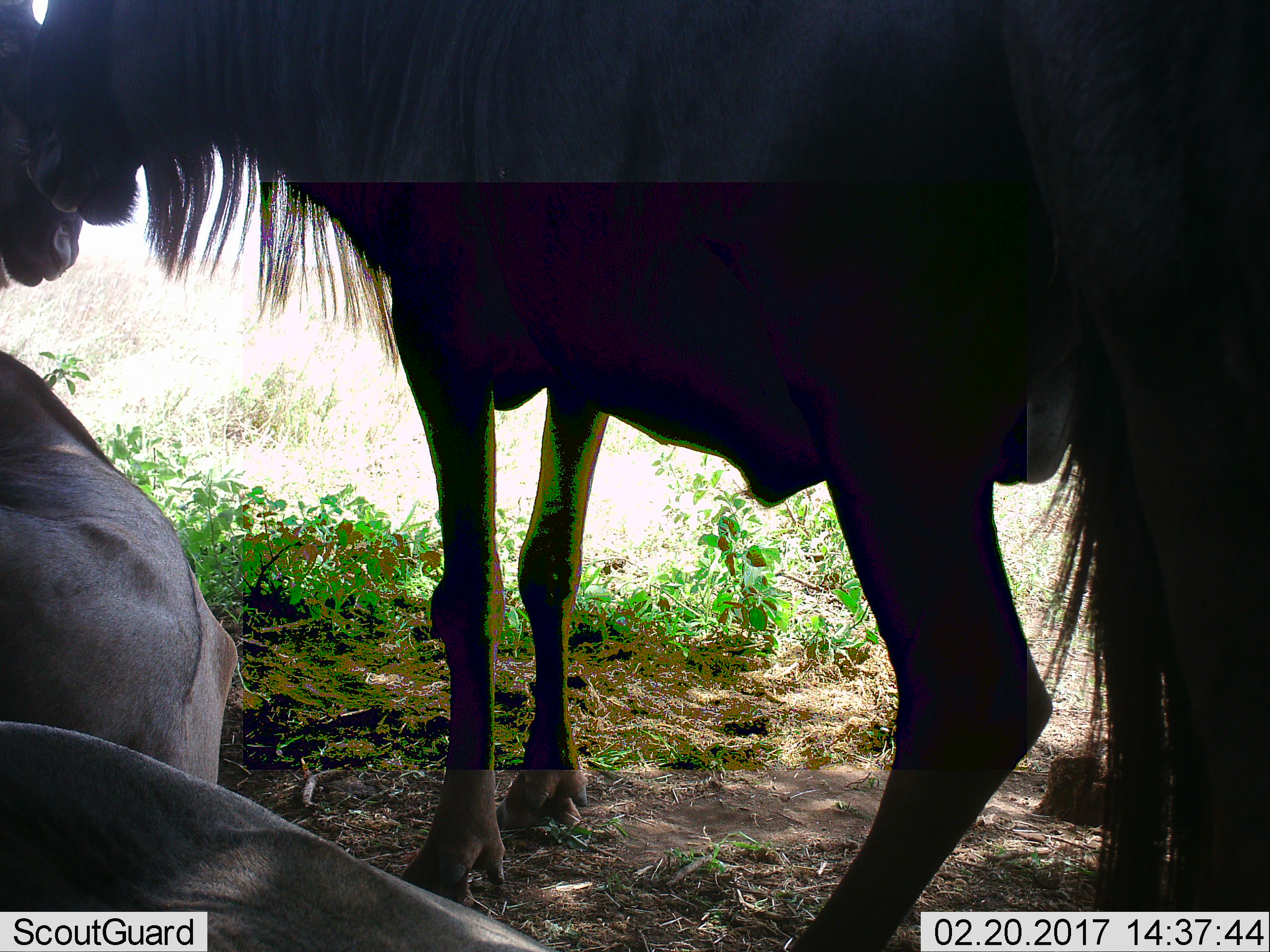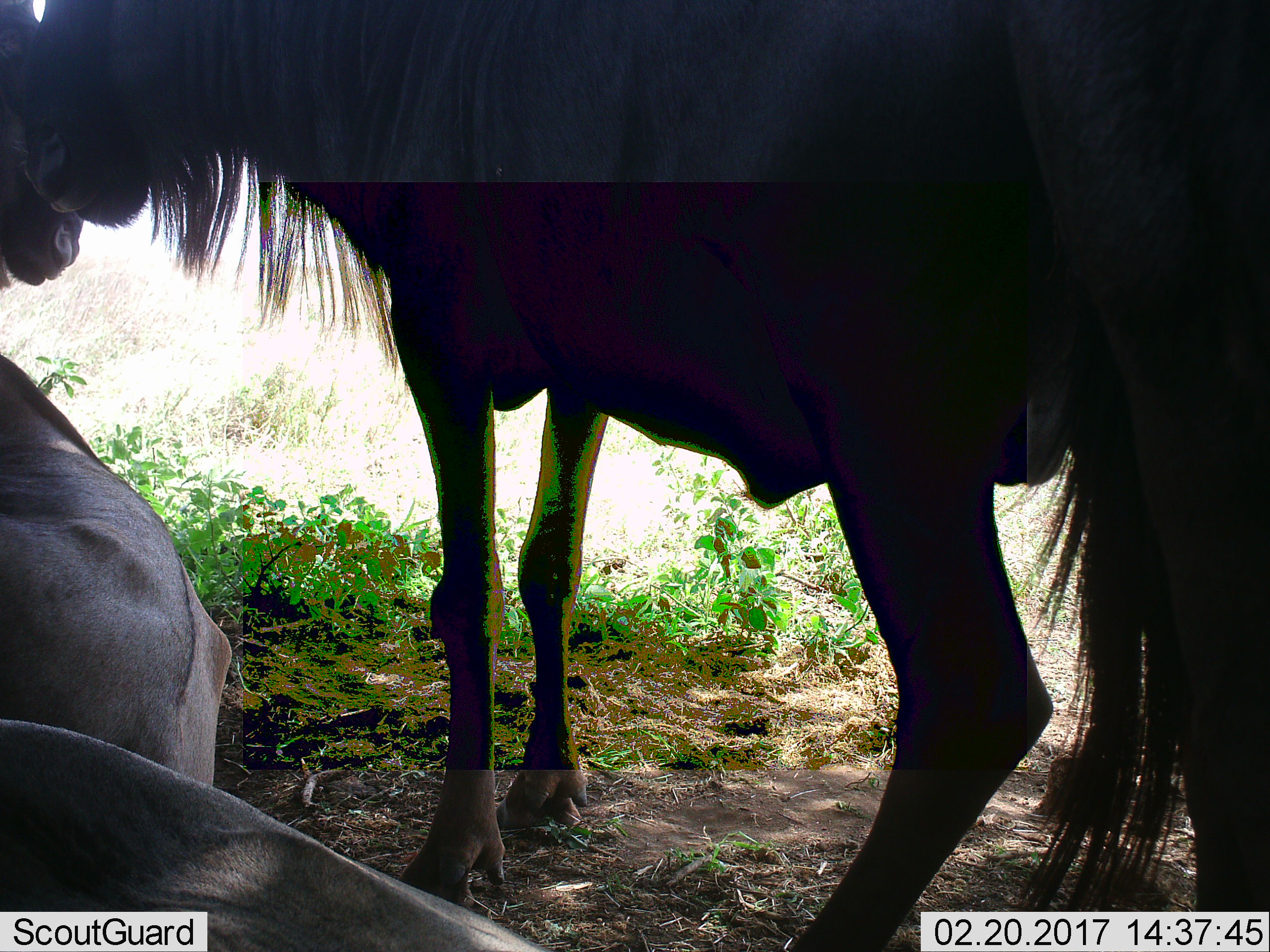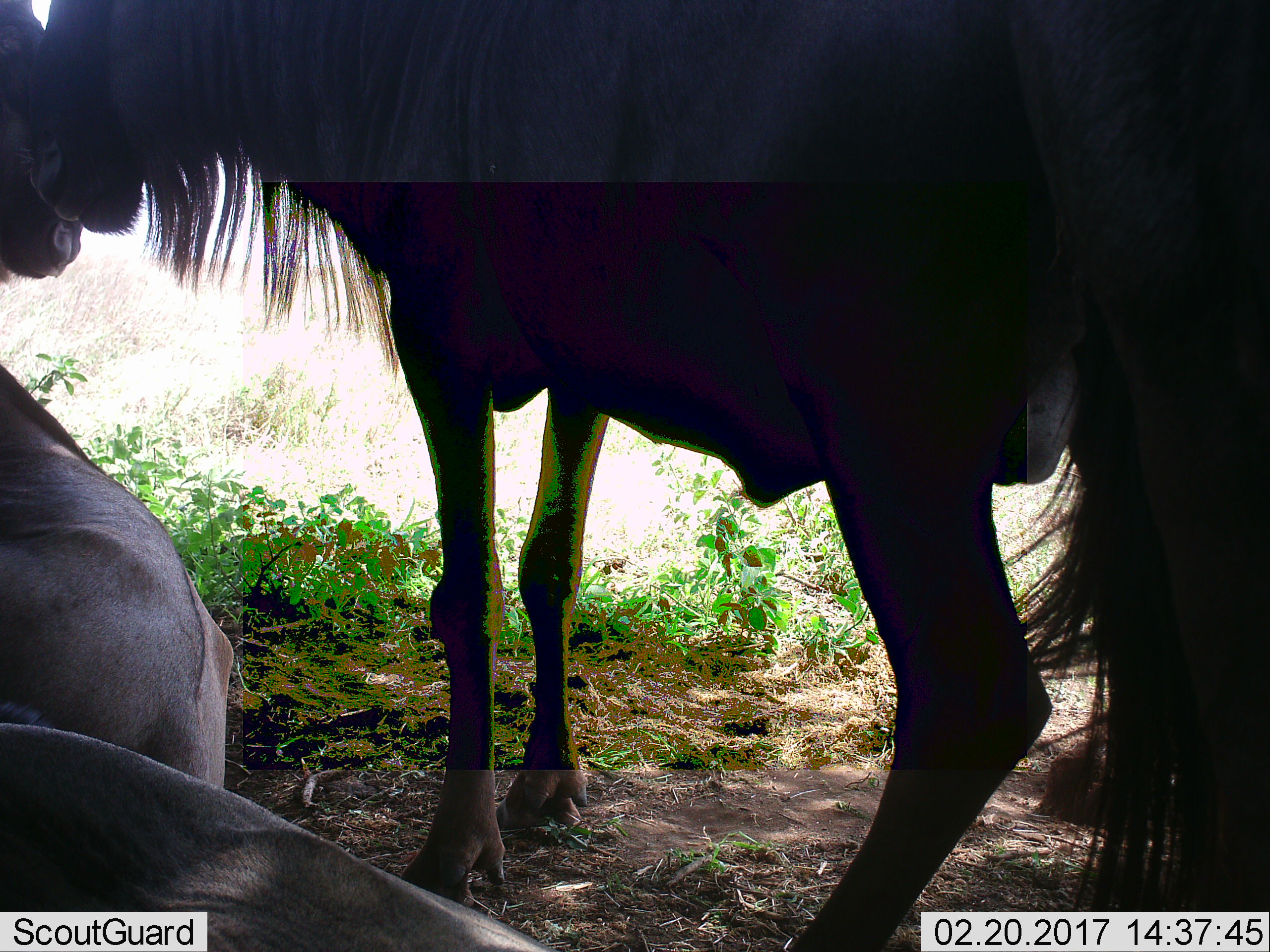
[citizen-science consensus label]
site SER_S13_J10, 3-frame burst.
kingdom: Animalia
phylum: Chordata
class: Mammalia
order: Artiodactyla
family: Bovidae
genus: Connochaetes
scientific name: Connochaetes taurinus taurinus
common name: blue wildebeest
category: wildebeestblue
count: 3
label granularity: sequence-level